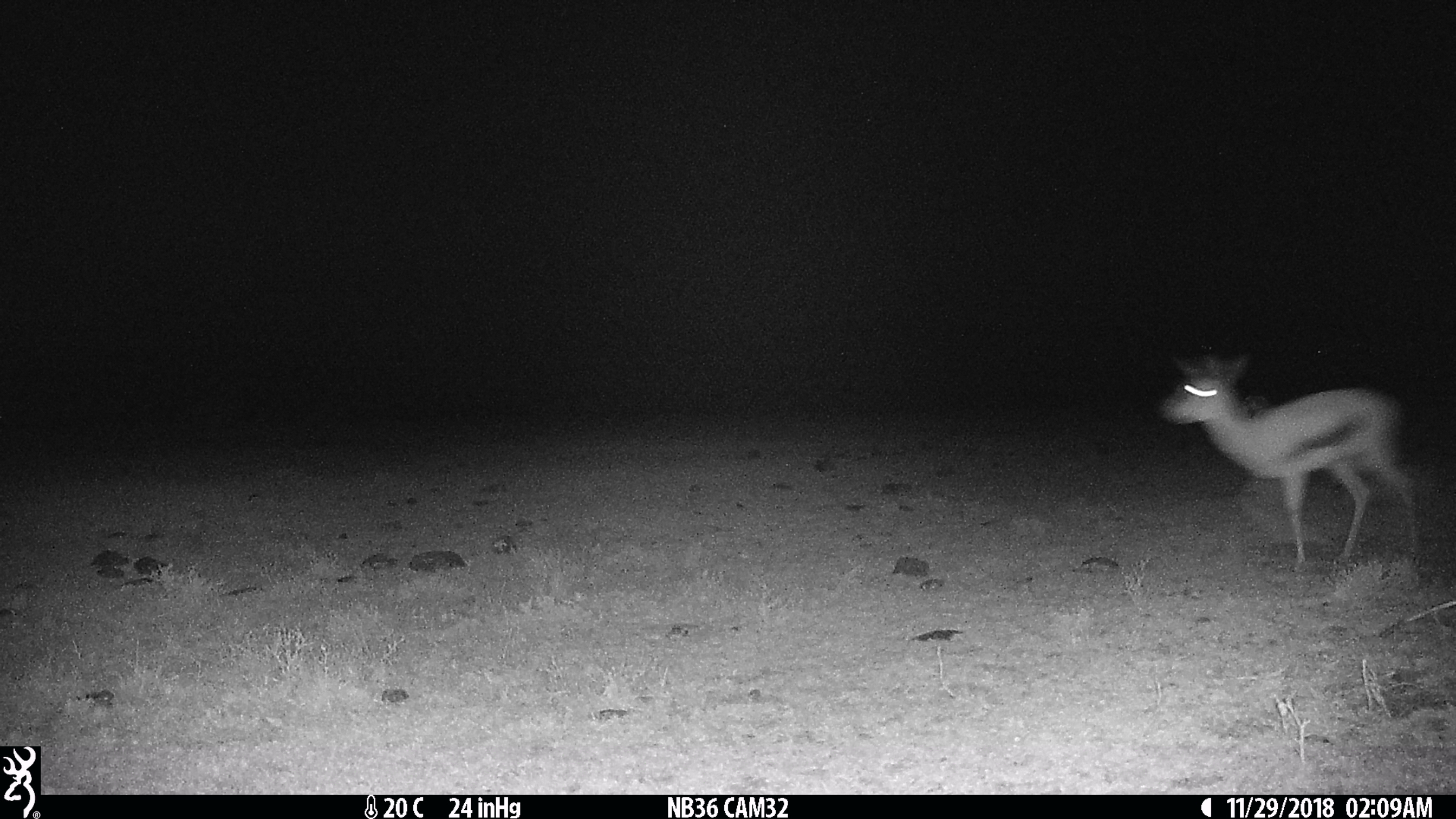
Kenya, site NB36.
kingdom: Animalia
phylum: Chordata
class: Mammalia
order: Artiodactyla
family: Bovidae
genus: Eudorcas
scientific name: Eudorcas thomsonii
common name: thomon's gazelle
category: gazelle thomsons